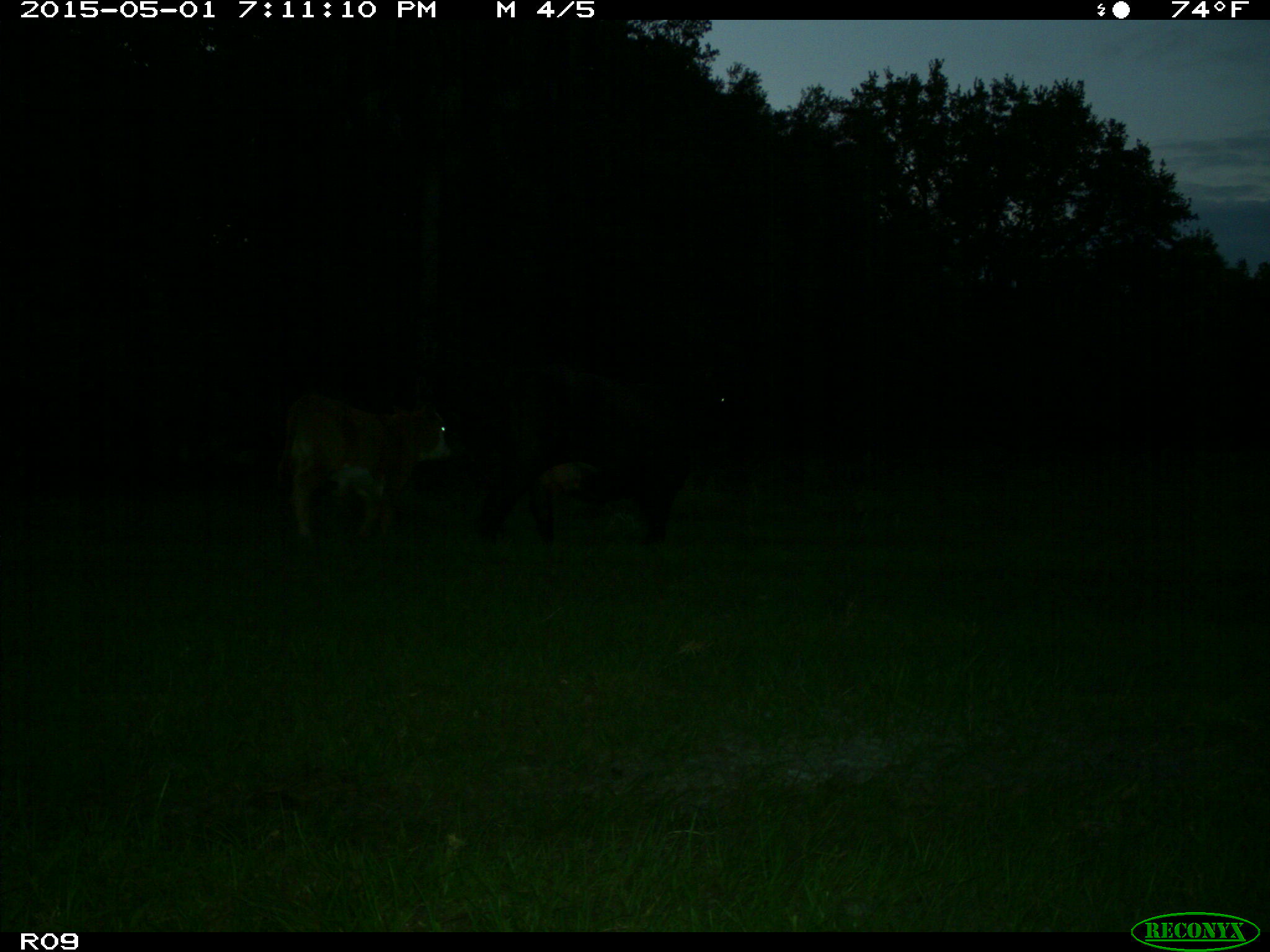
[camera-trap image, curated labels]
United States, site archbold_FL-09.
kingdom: Animalia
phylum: Chordata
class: Mammalia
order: Artiodactyla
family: Bovidae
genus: Bos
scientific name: Bos taurus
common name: domestic cow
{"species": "Bos taurus (domestic cow)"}